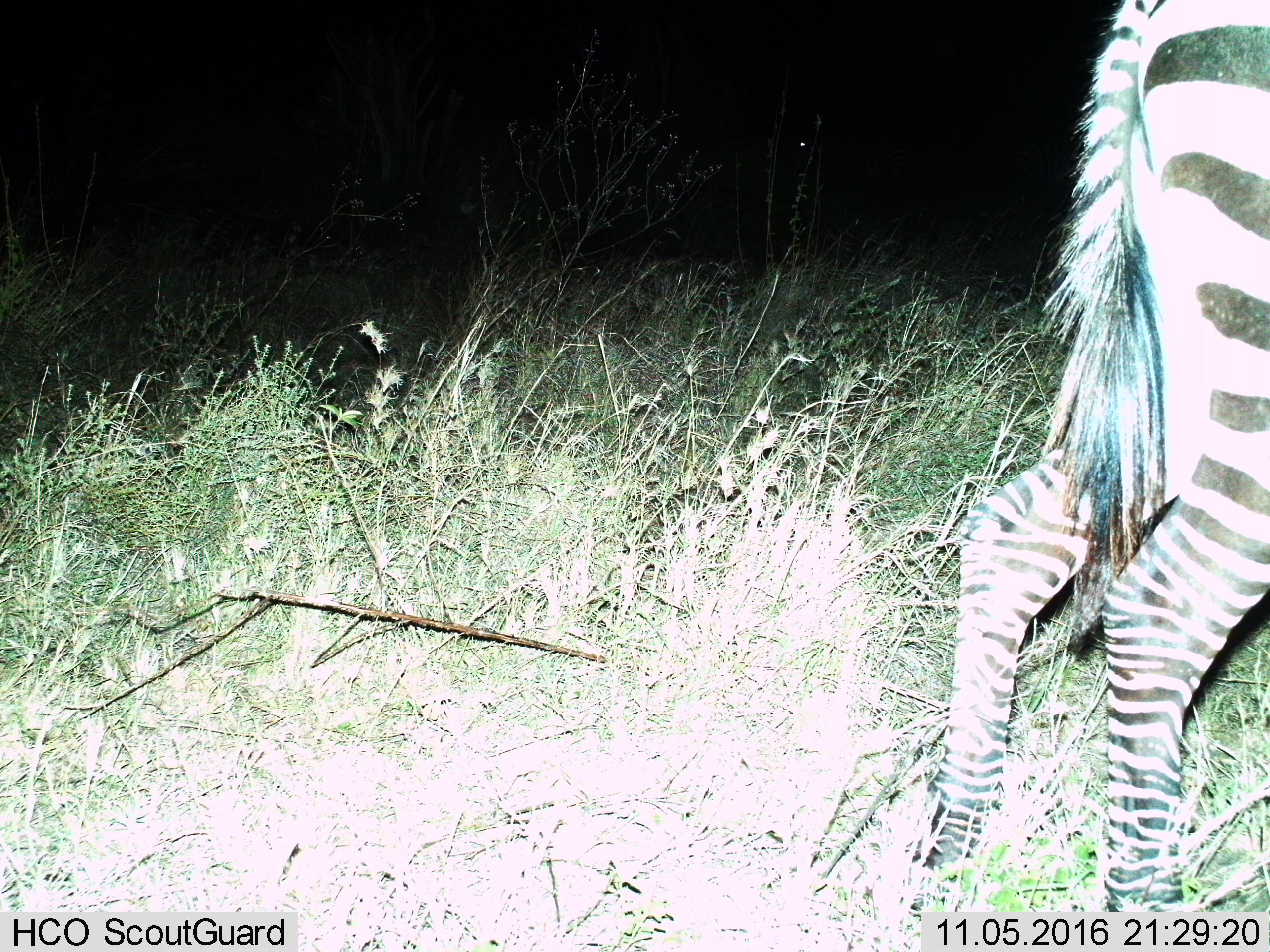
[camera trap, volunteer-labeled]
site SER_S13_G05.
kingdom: Animalia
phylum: Chordata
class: Mammalia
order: Perissodactyla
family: Equidae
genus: Equus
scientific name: Equus quagga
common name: plains zebra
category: zebraplains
Zebraplains (plains zebra) (Equus quagga), count 1. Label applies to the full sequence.